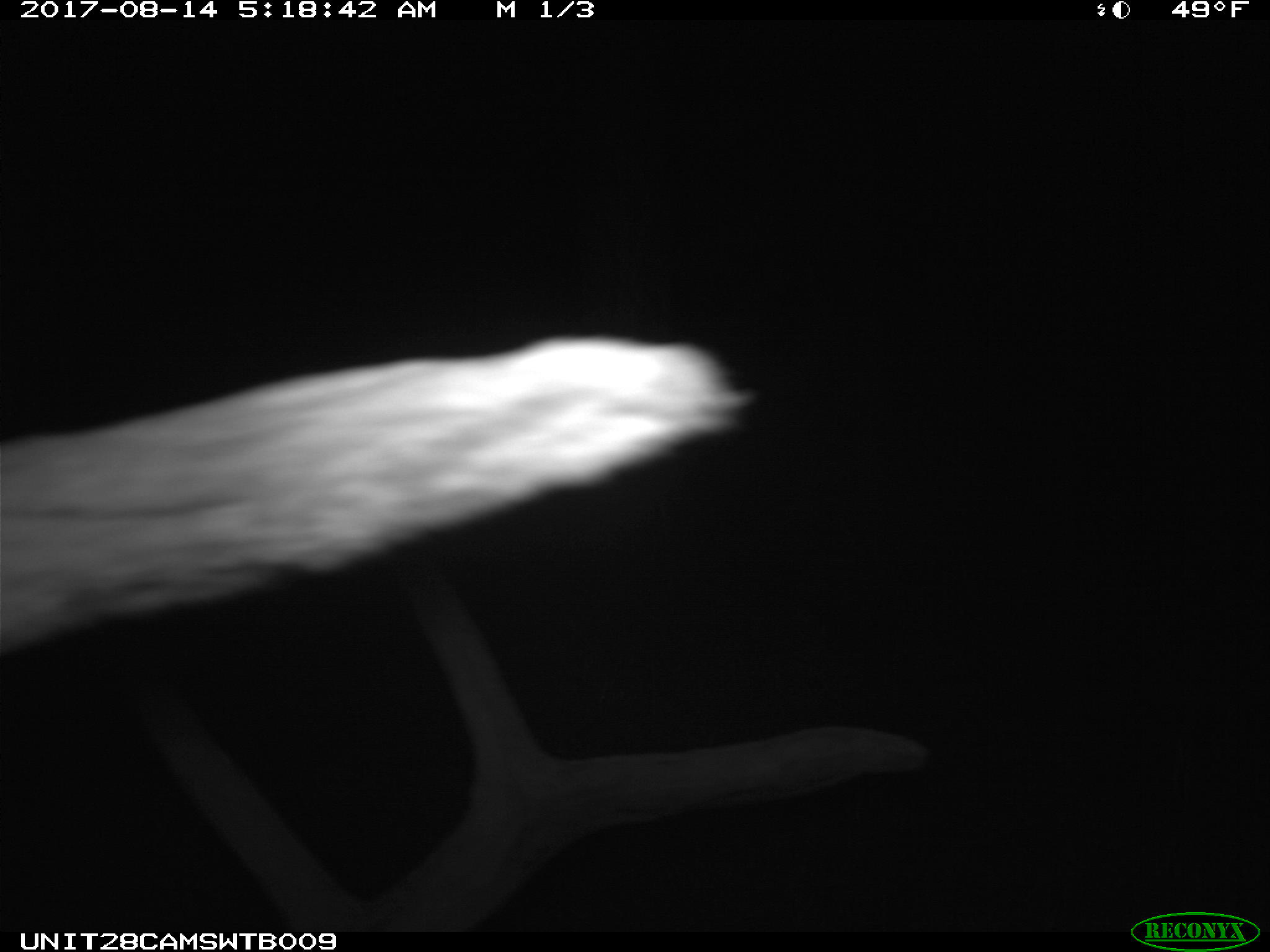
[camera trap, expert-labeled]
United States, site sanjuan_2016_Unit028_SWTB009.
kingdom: Animalia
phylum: Chordata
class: Mammalia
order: Artiodactyla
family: Cervidae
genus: Cervus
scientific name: Cervus elaphus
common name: red deer